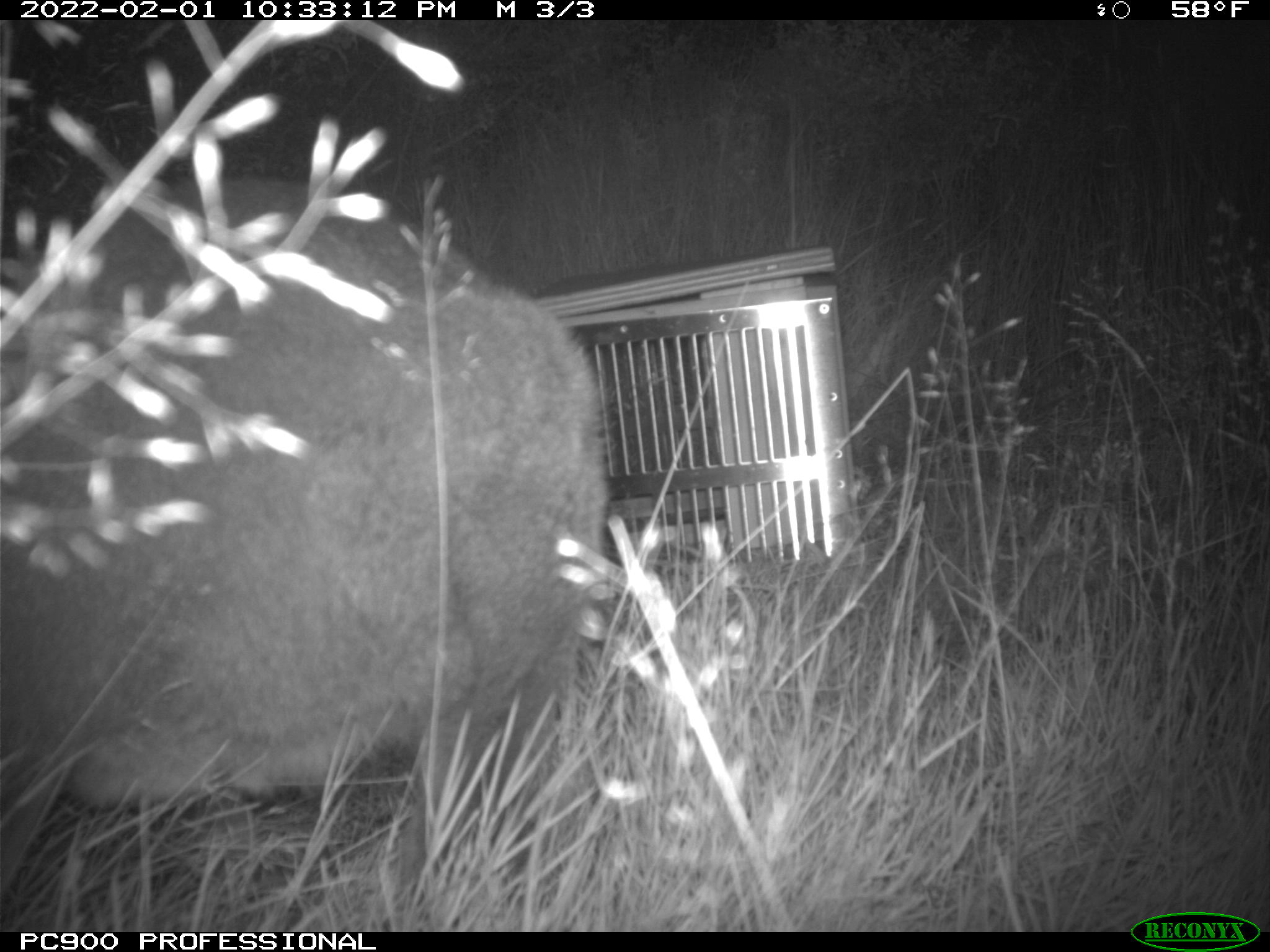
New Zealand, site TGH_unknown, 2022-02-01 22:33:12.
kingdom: Animalia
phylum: Chordata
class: Mammalia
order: Diprotodontia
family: Macropodidae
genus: Notamacropus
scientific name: Notamacropus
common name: wallaby